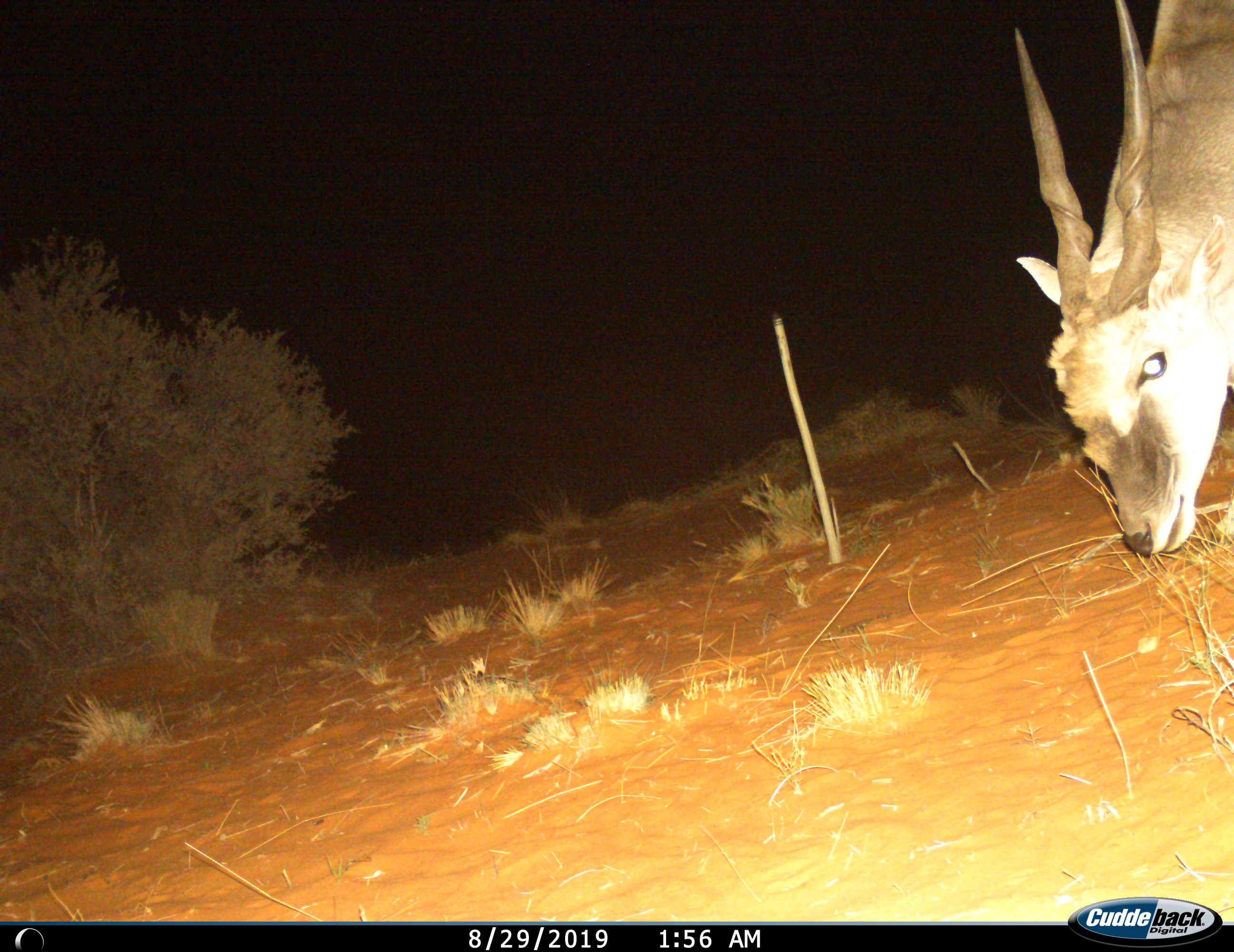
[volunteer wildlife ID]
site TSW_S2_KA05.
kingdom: Animalia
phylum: Chordata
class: Mammalia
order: Artiodactyla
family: Bovidae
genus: Tragelaphus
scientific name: Tragelaphus oryx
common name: eland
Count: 1.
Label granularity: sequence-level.